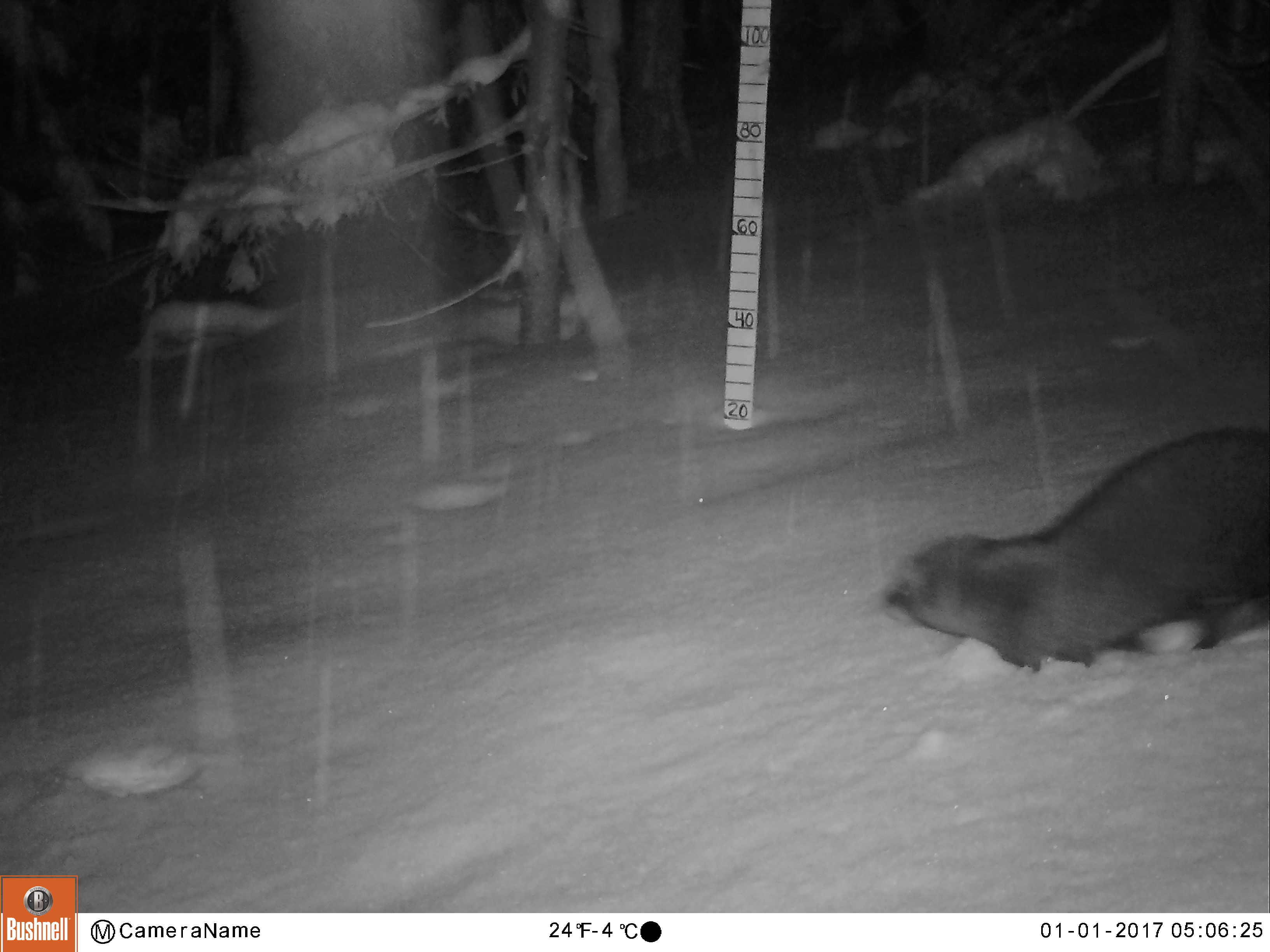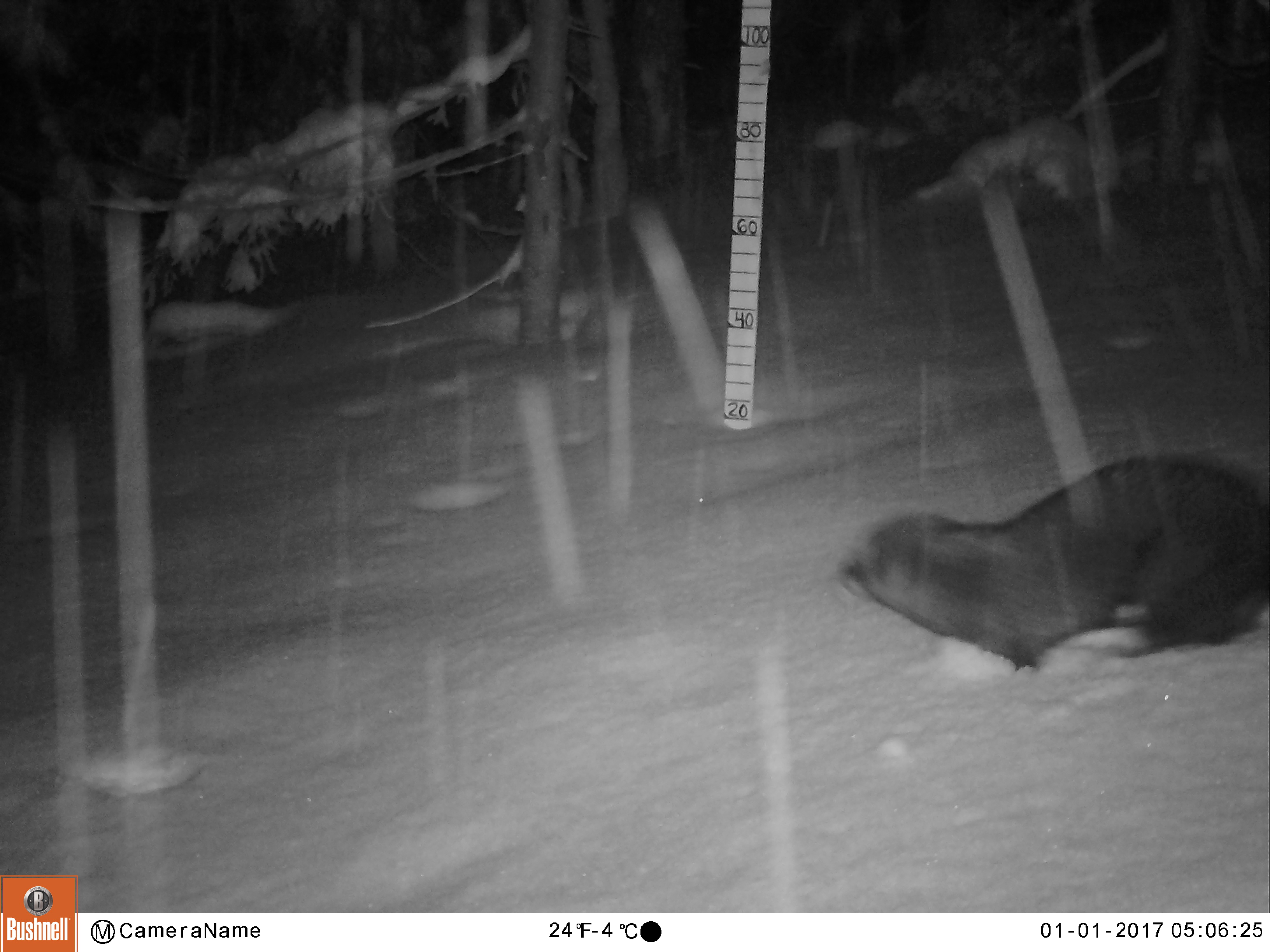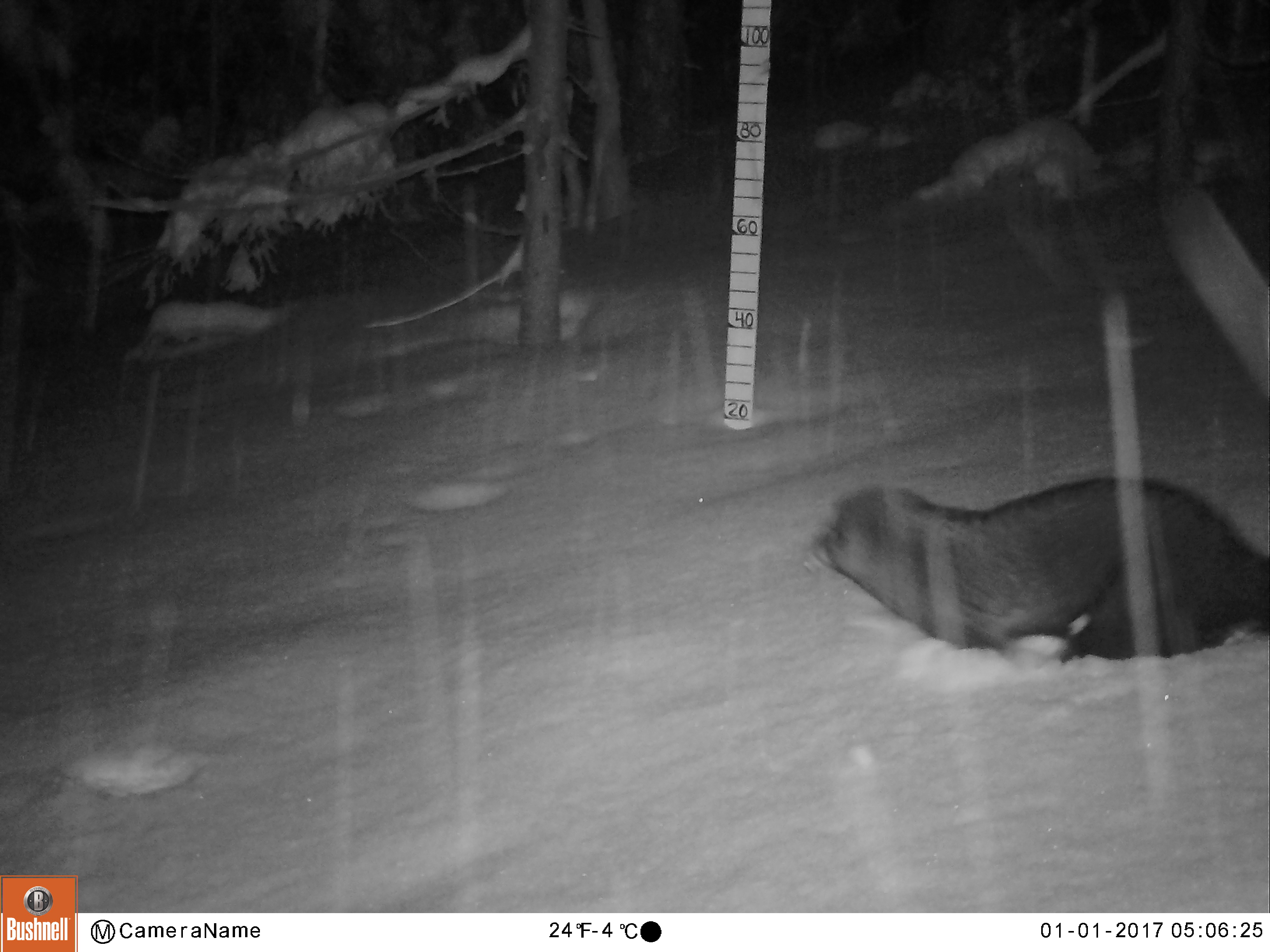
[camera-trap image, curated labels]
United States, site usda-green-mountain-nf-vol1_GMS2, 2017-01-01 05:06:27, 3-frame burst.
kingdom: Animalia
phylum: Chordata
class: Mammalia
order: Carnivora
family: Mustelidae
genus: Pekania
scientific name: Pekania pennanti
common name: fisher